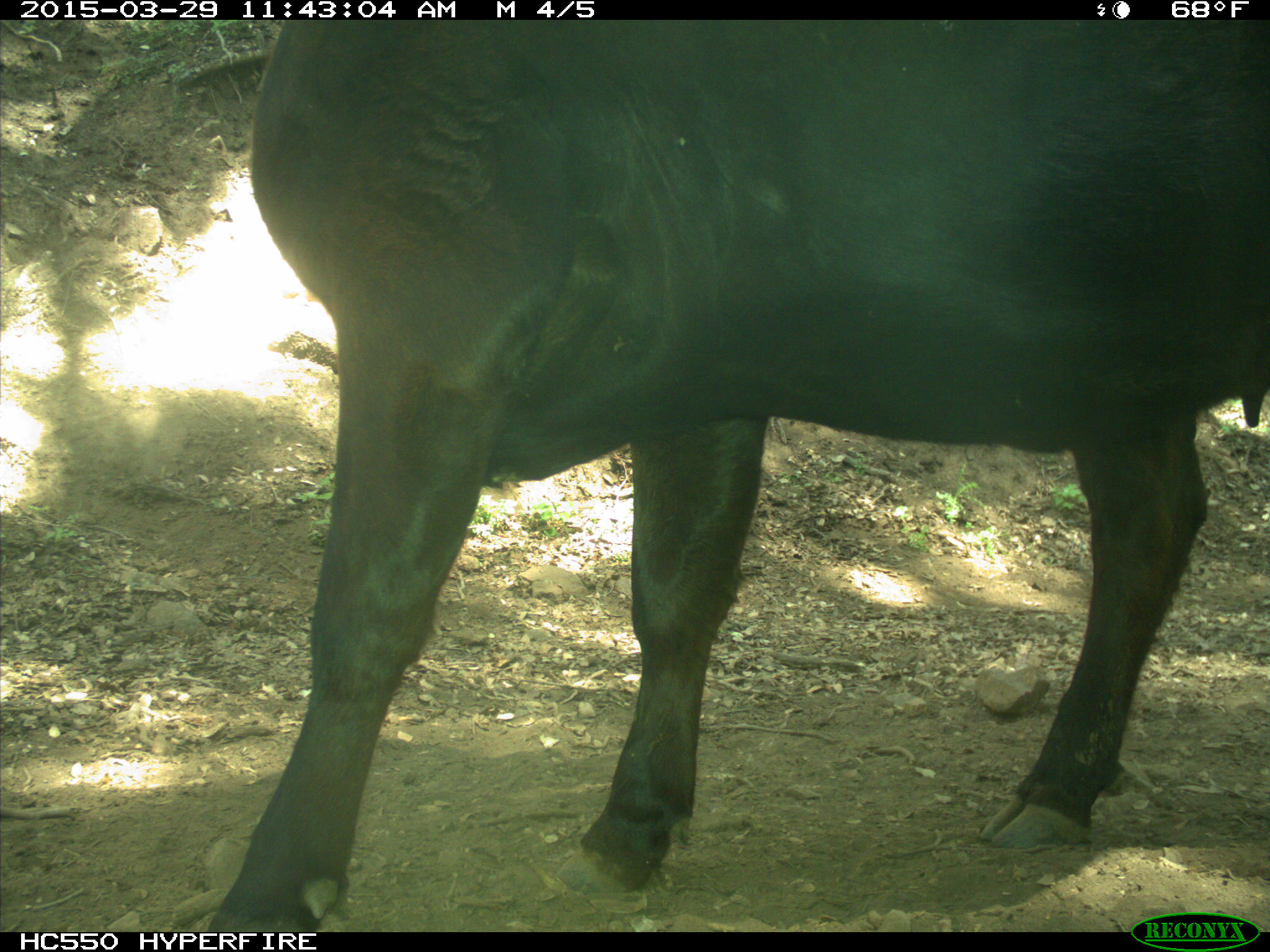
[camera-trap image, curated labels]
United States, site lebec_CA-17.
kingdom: Animalia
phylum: Chordata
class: Mammalia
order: Artiodactyla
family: Bovidae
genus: Bos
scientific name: Bos taurus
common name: domestic cow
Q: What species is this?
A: Bos taurus (domestic cow).